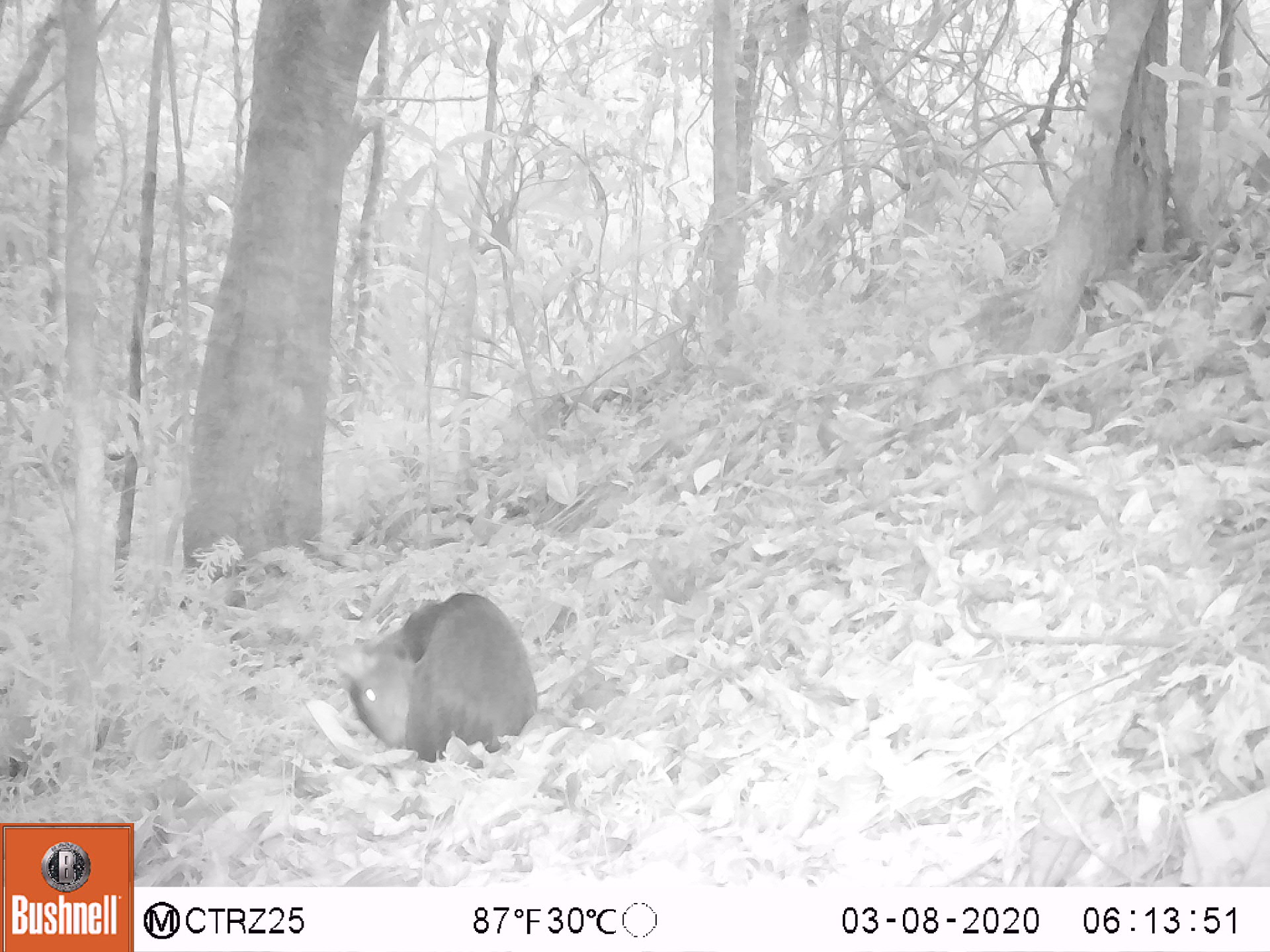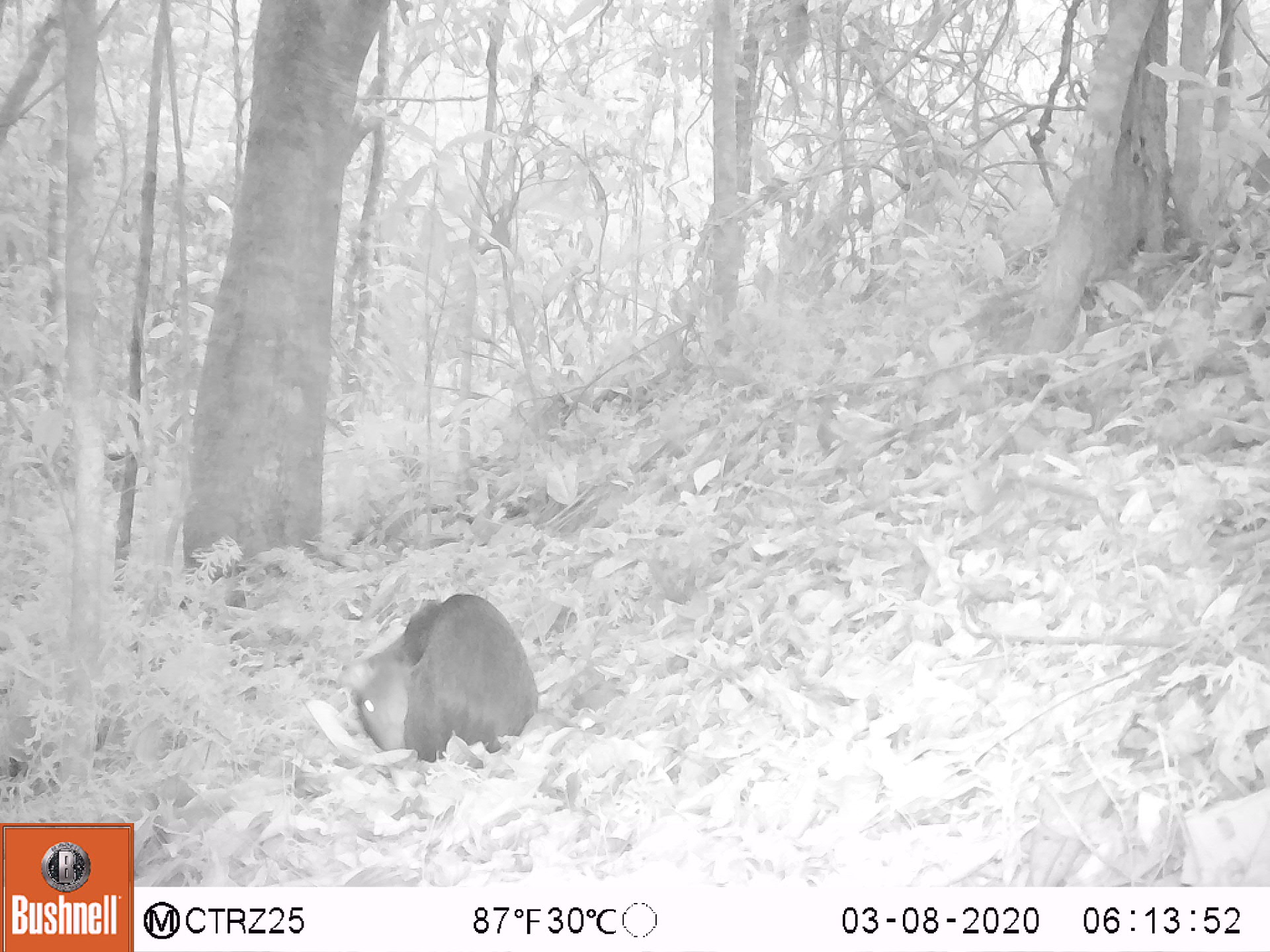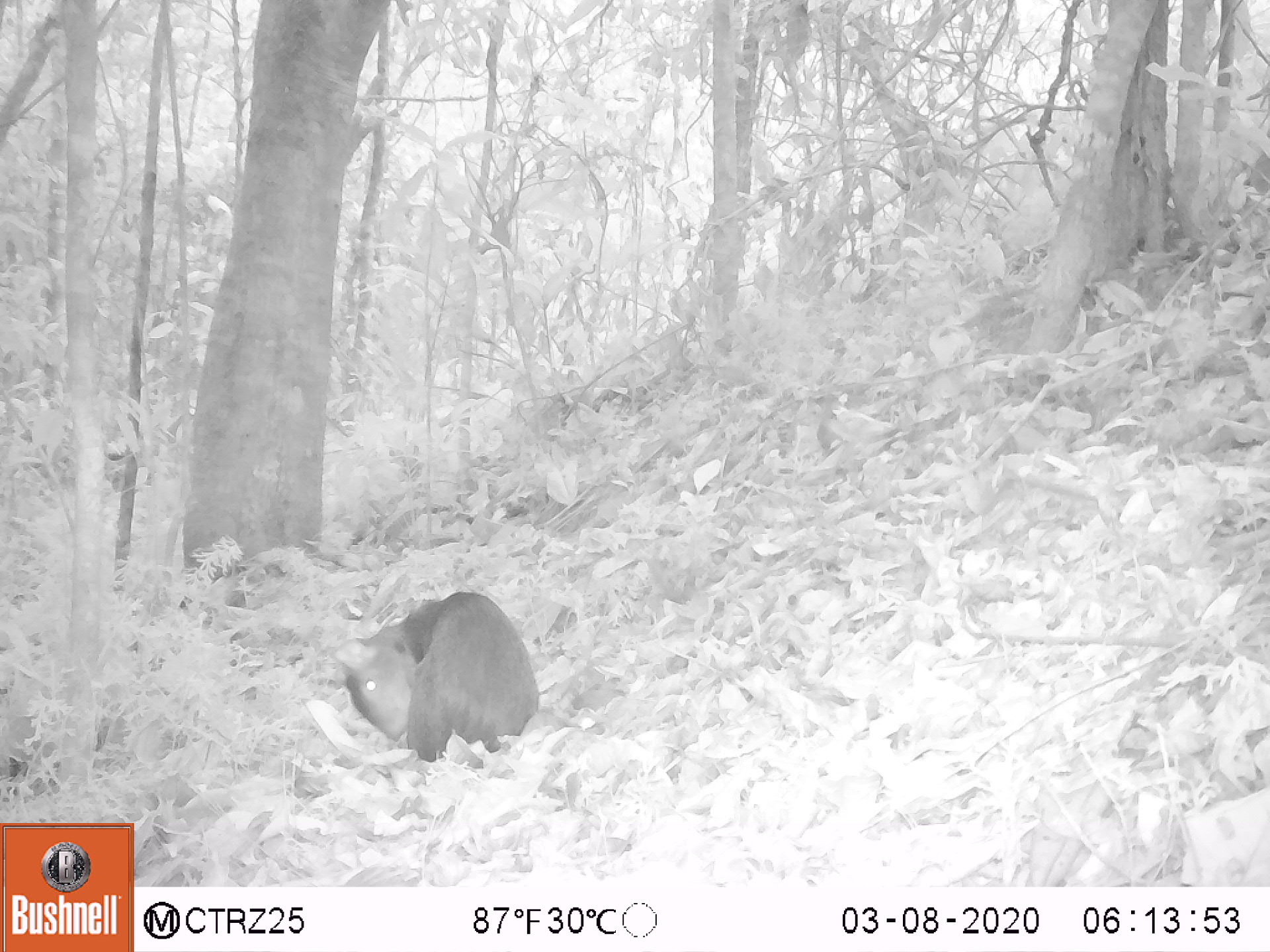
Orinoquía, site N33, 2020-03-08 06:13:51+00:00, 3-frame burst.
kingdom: Animalia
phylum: Chordata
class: Mammalia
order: Rodentia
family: Dasyproctidae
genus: Dasyprocta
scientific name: Dasyprocta fuliginosa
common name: black agouti